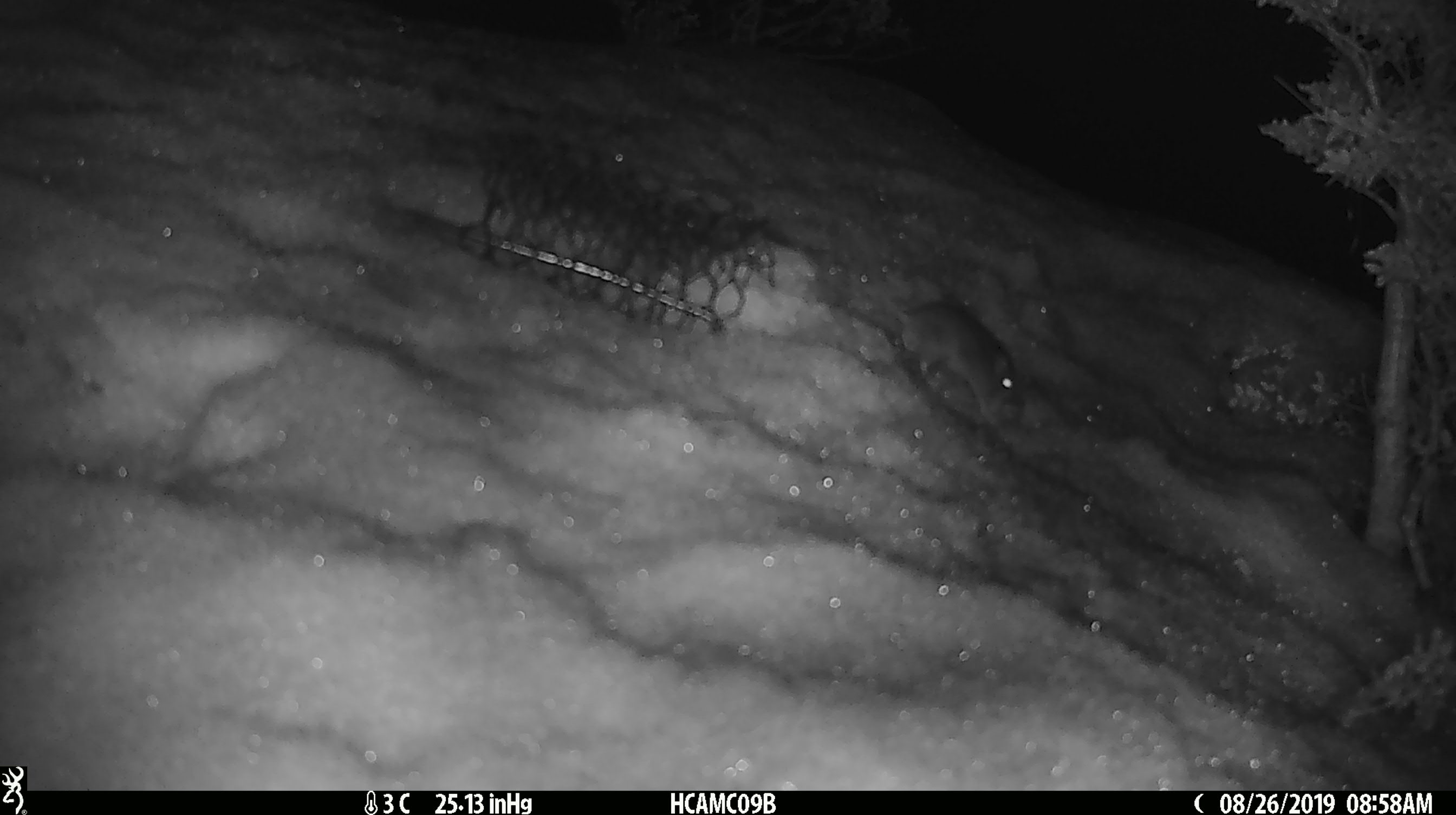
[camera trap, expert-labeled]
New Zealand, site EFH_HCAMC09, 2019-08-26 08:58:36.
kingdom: Animalia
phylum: Chordata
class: Mammalia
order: Rodentia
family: Muridae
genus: Mus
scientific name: Mus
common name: mouse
Mouse (Mus).